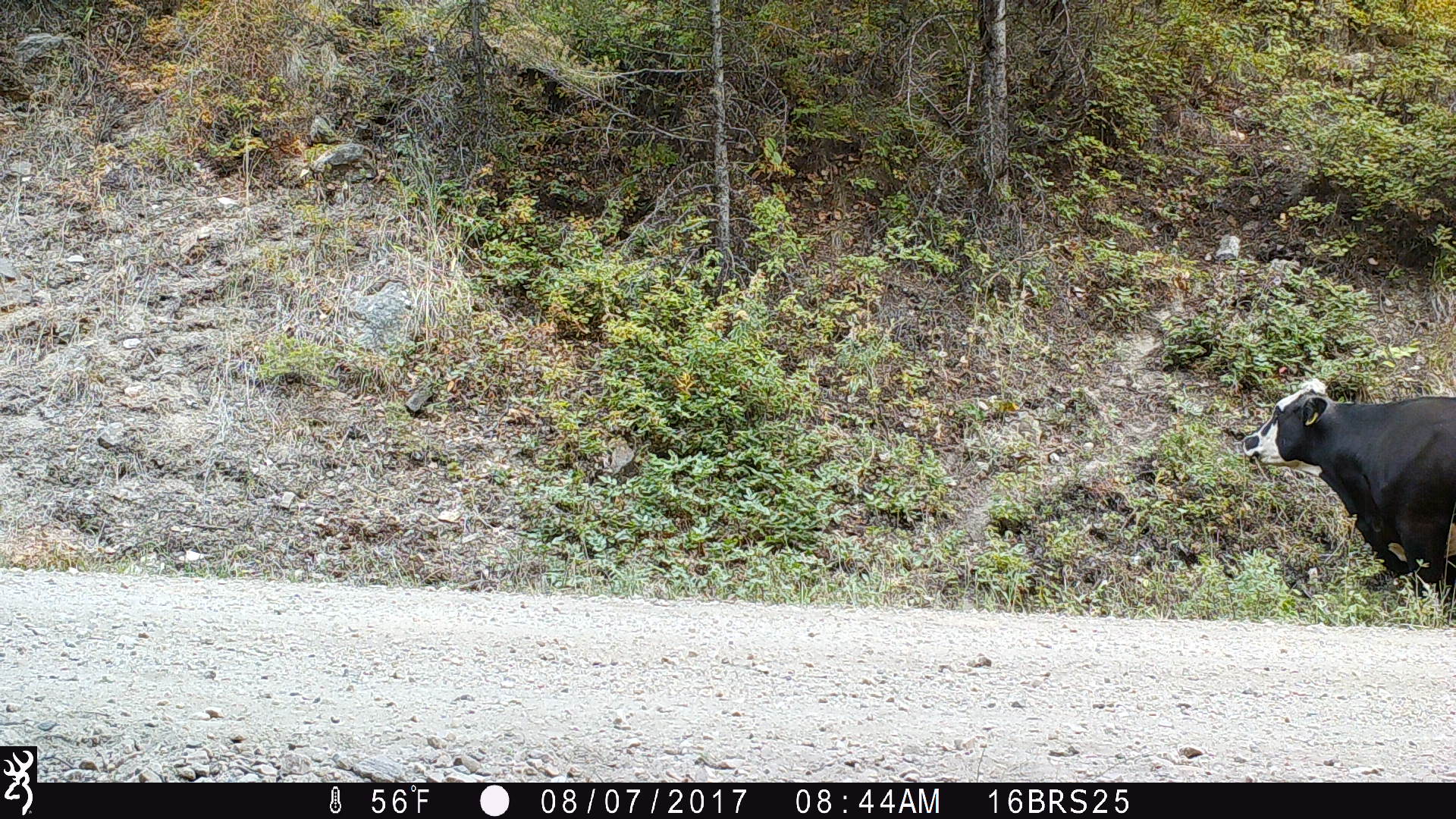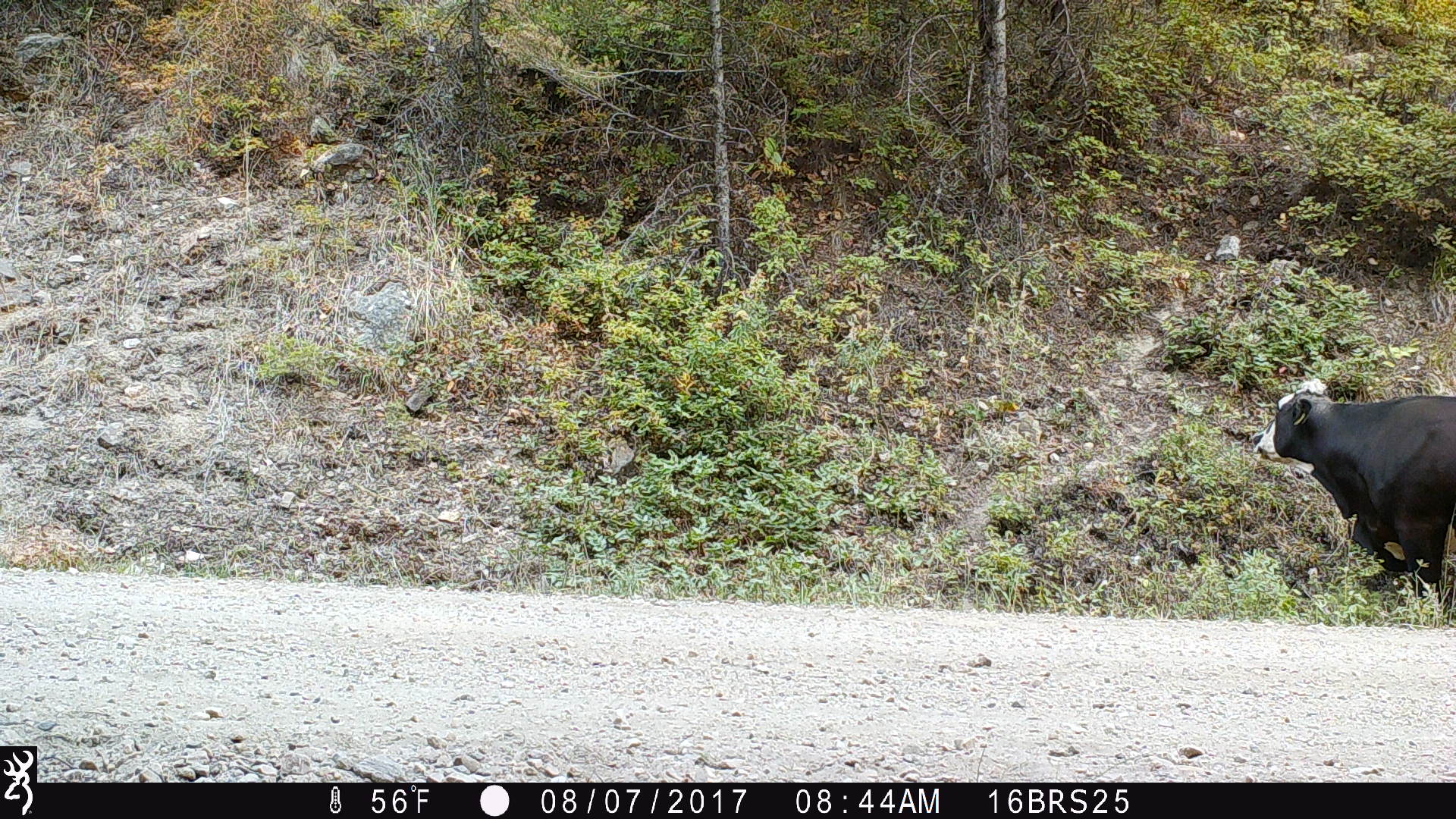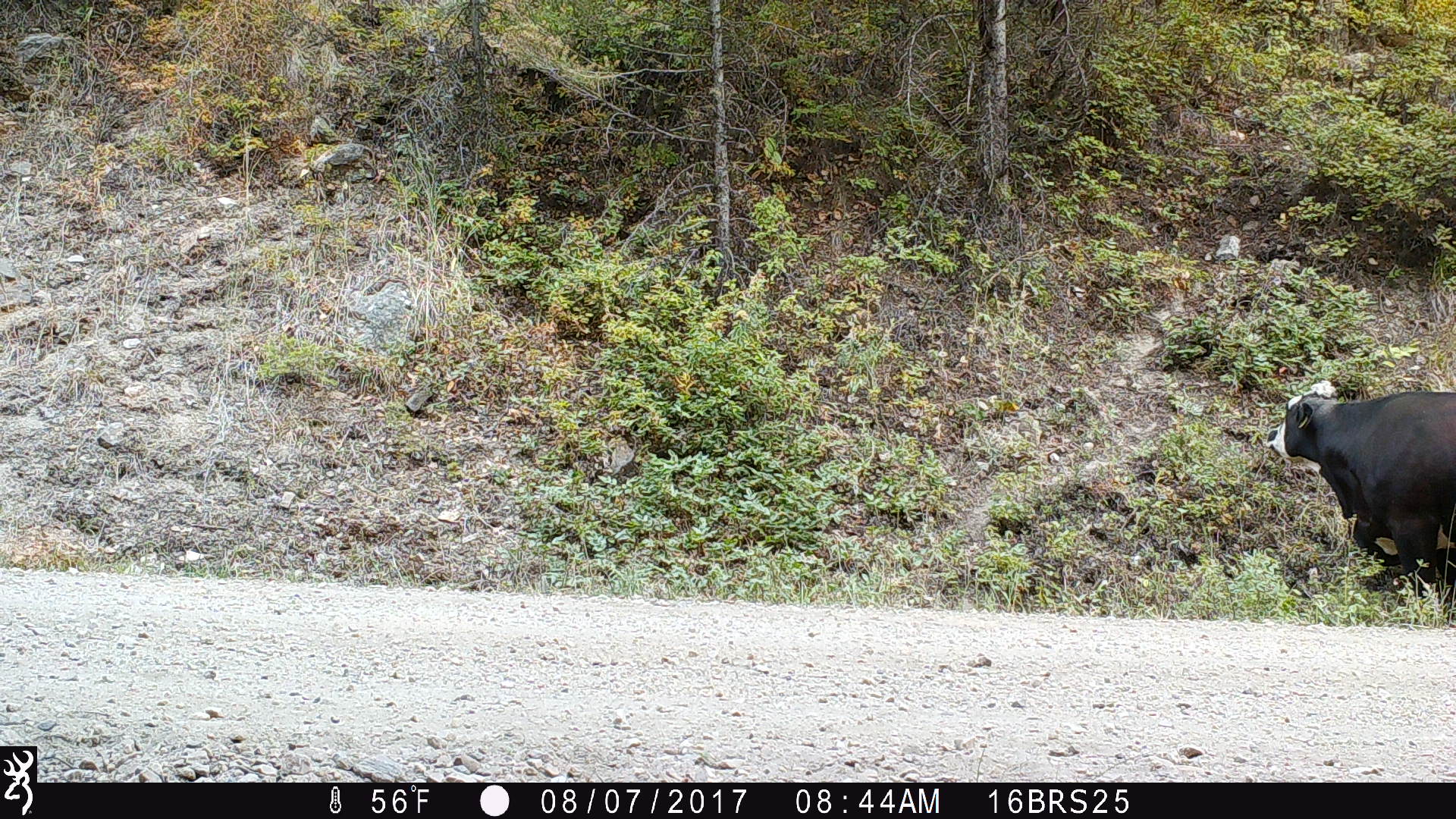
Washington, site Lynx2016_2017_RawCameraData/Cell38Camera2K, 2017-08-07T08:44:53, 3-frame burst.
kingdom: Animalia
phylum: Chordata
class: Mammalia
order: Artiodactyla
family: Bovidae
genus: Bos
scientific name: Bos taurus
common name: domestic cattle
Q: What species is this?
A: Domestic cattle (Bos taurus).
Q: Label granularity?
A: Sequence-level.